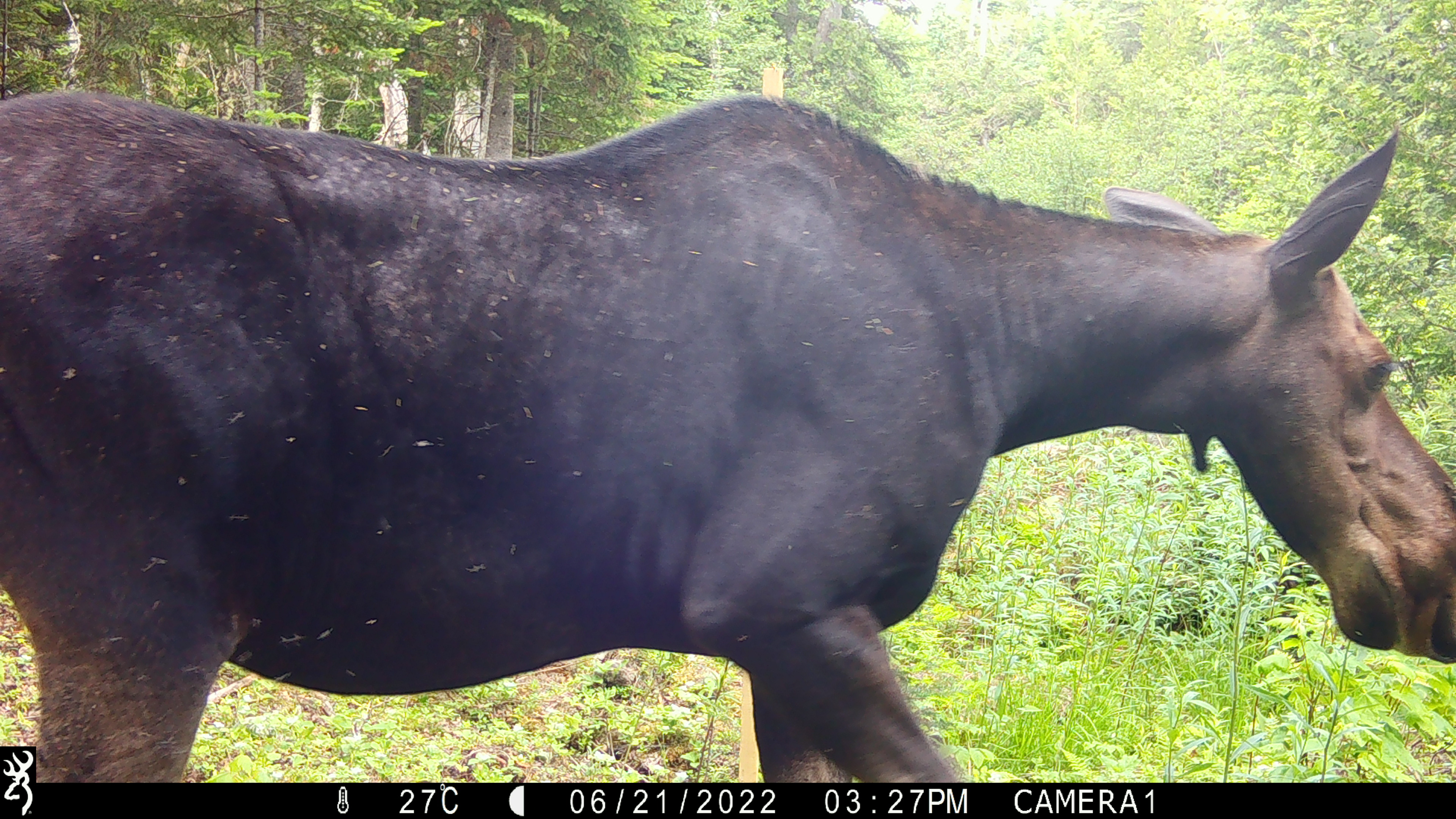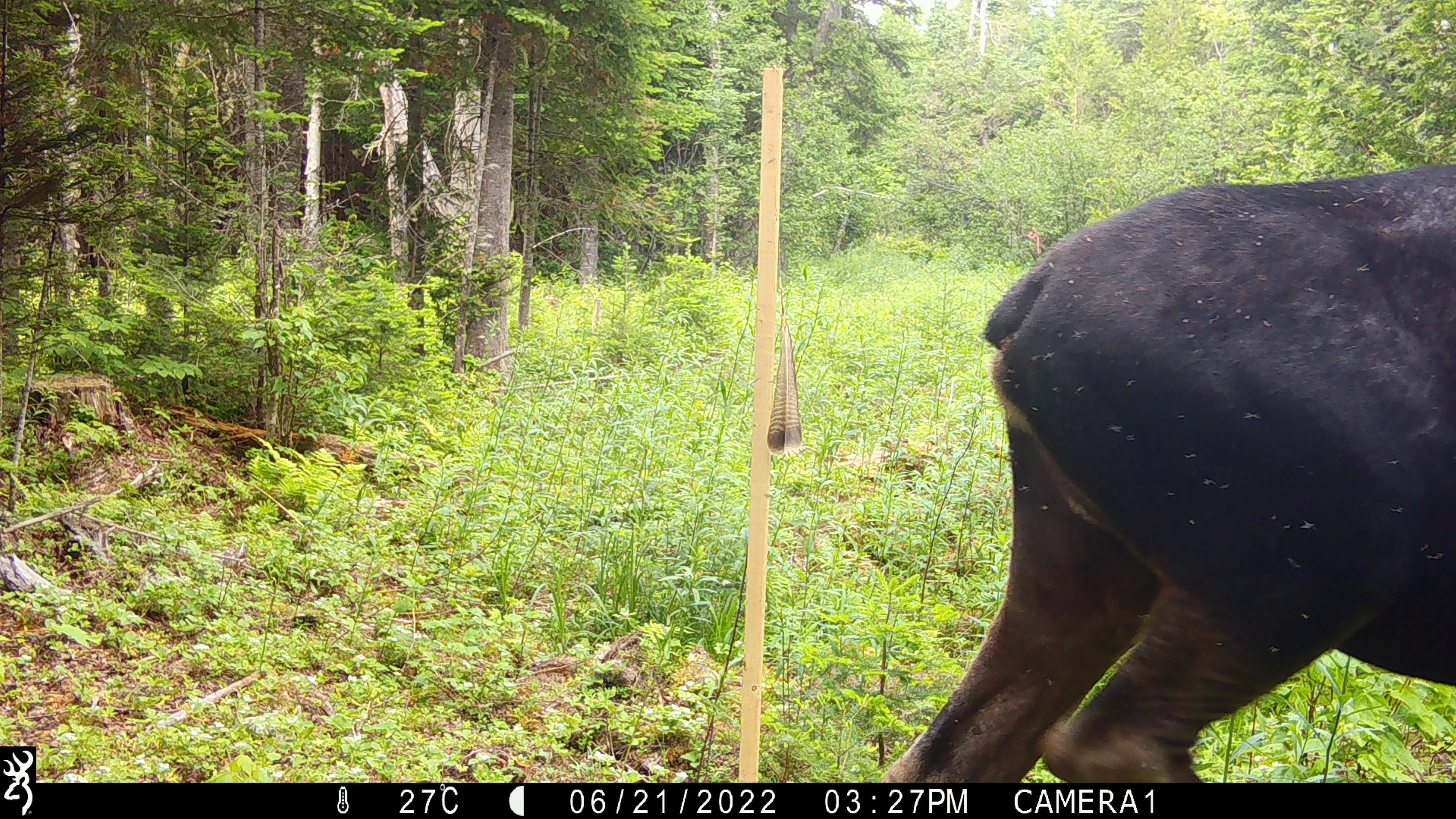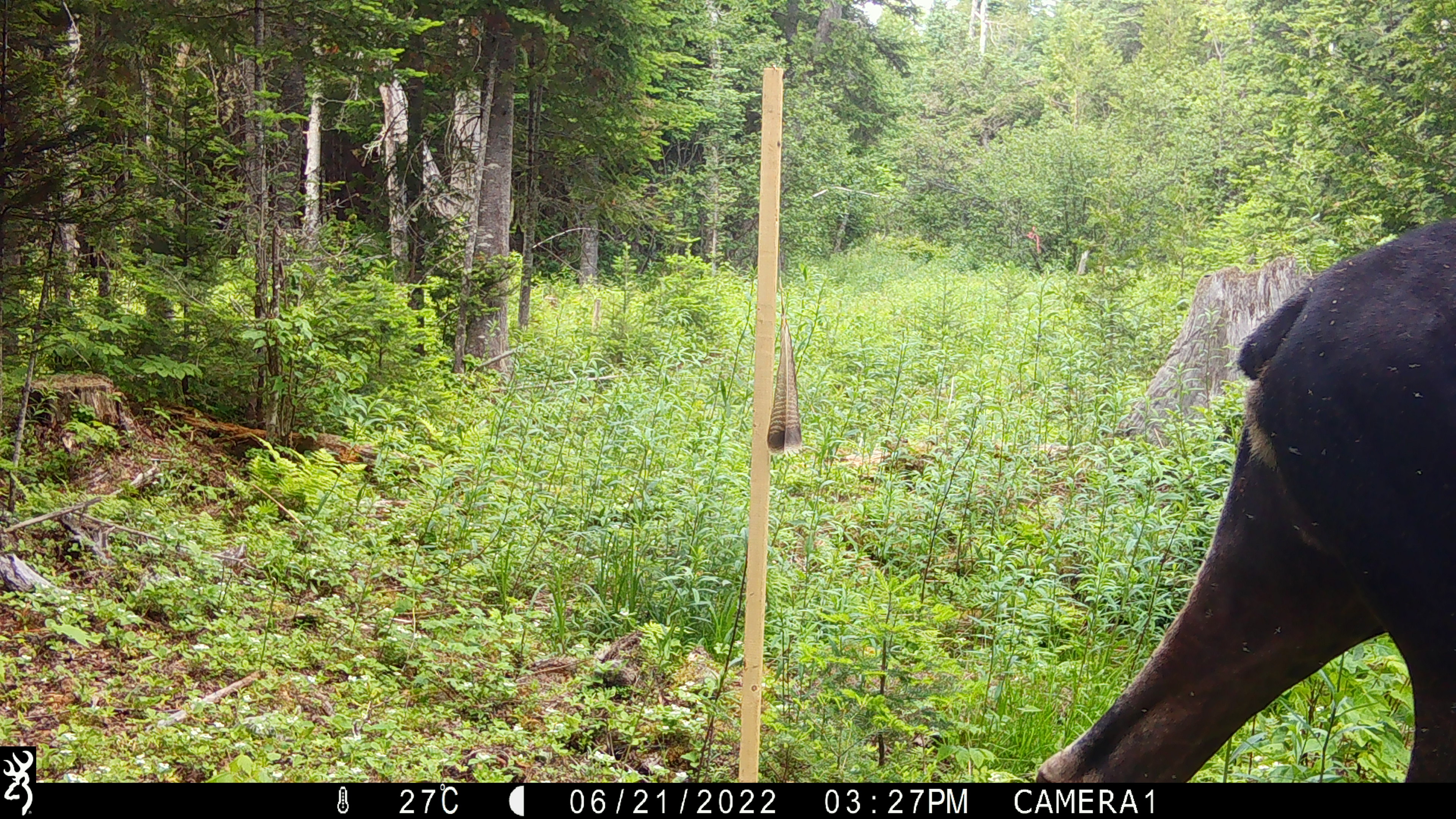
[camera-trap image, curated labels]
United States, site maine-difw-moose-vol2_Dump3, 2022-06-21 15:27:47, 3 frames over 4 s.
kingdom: Animalia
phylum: Chordata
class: Mammalia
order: Artiodactyla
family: Cervidae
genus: Alces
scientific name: Alces alces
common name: moose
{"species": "moose (Alces alces)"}